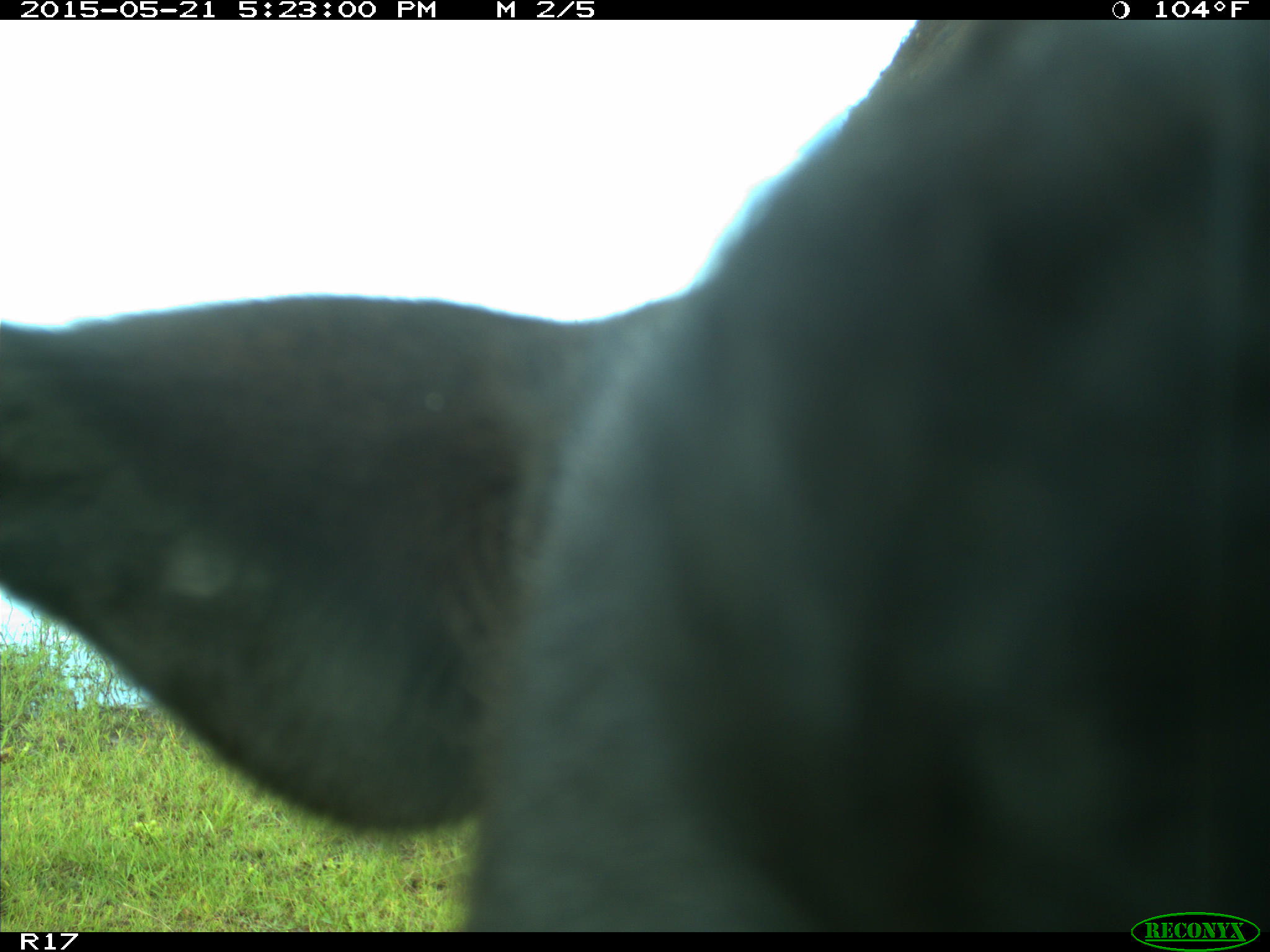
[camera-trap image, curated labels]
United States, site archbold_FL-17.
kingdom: Animalia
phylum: Chordata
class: Mammalia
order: Artiodactyla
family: Bovidae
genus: Bos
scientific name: Bos taurus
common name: domestic cow